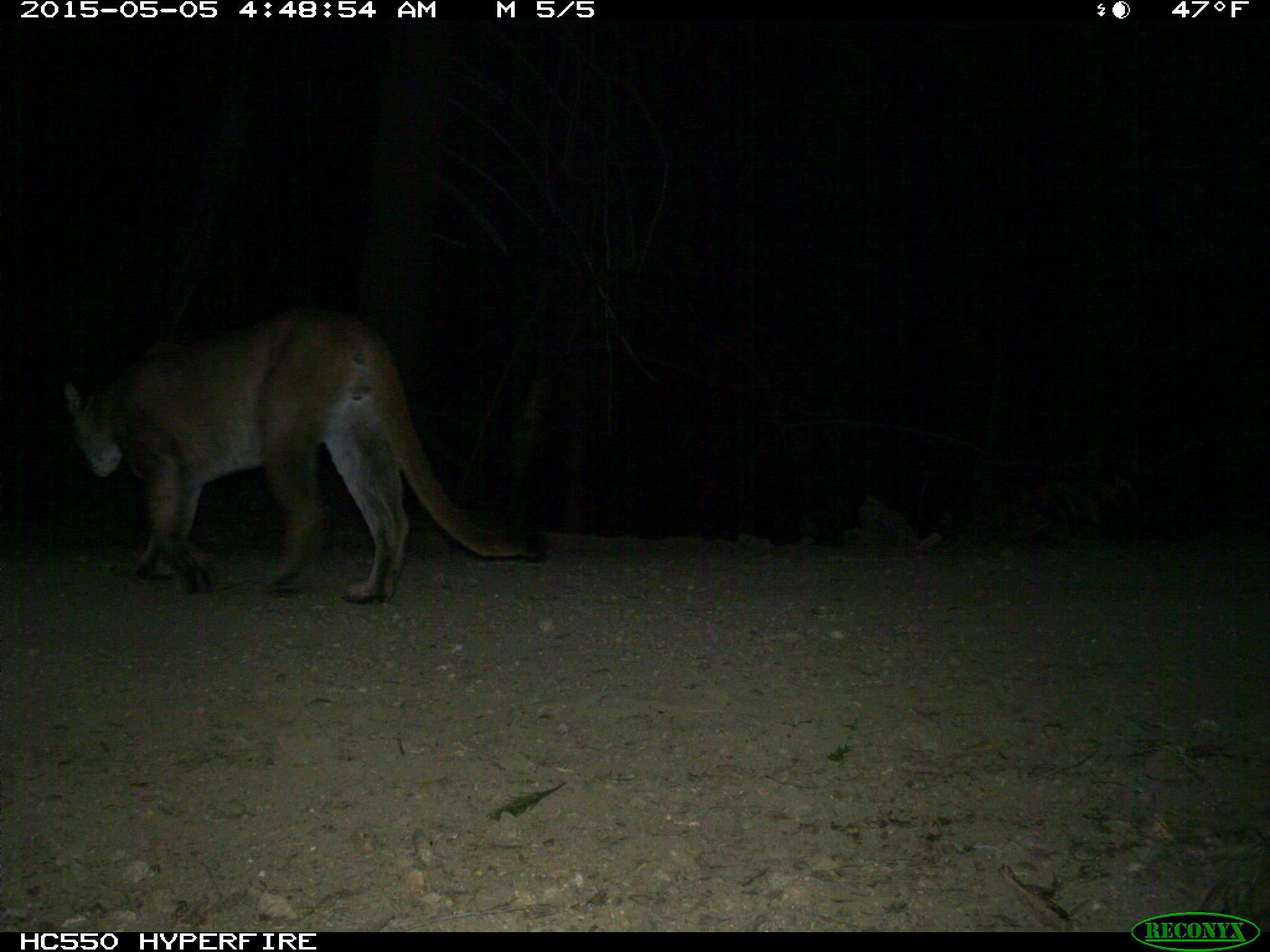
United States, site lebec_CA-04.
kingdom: Animalia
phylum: Chordata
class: Mammalia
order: Carnivora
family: Felidae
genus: Puma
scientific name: Puma concolor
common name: mountain lion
Puma concolor (mountain lion).